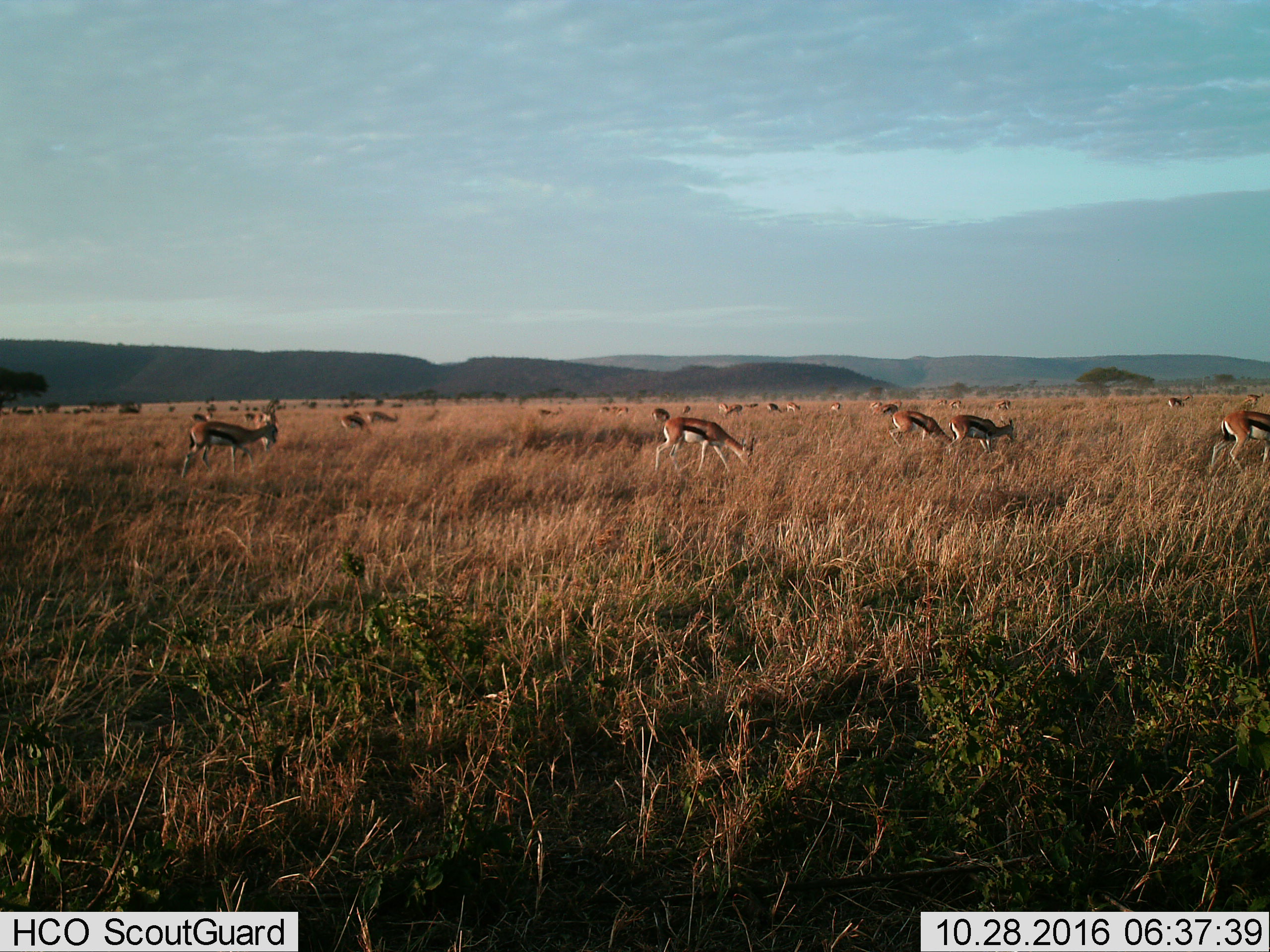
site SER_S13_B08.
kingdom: Animalia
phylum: Chordata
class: Mammalia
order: Artiodactyla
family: Bovidae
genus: Eudorcas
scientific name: Eudorcas thomsonii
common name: thomson's gazelle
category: gazellethomsons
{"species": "gazellethomsons (thomson's gazelle) (Eudorcas thomsonii)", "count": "11-50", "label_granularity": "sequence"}